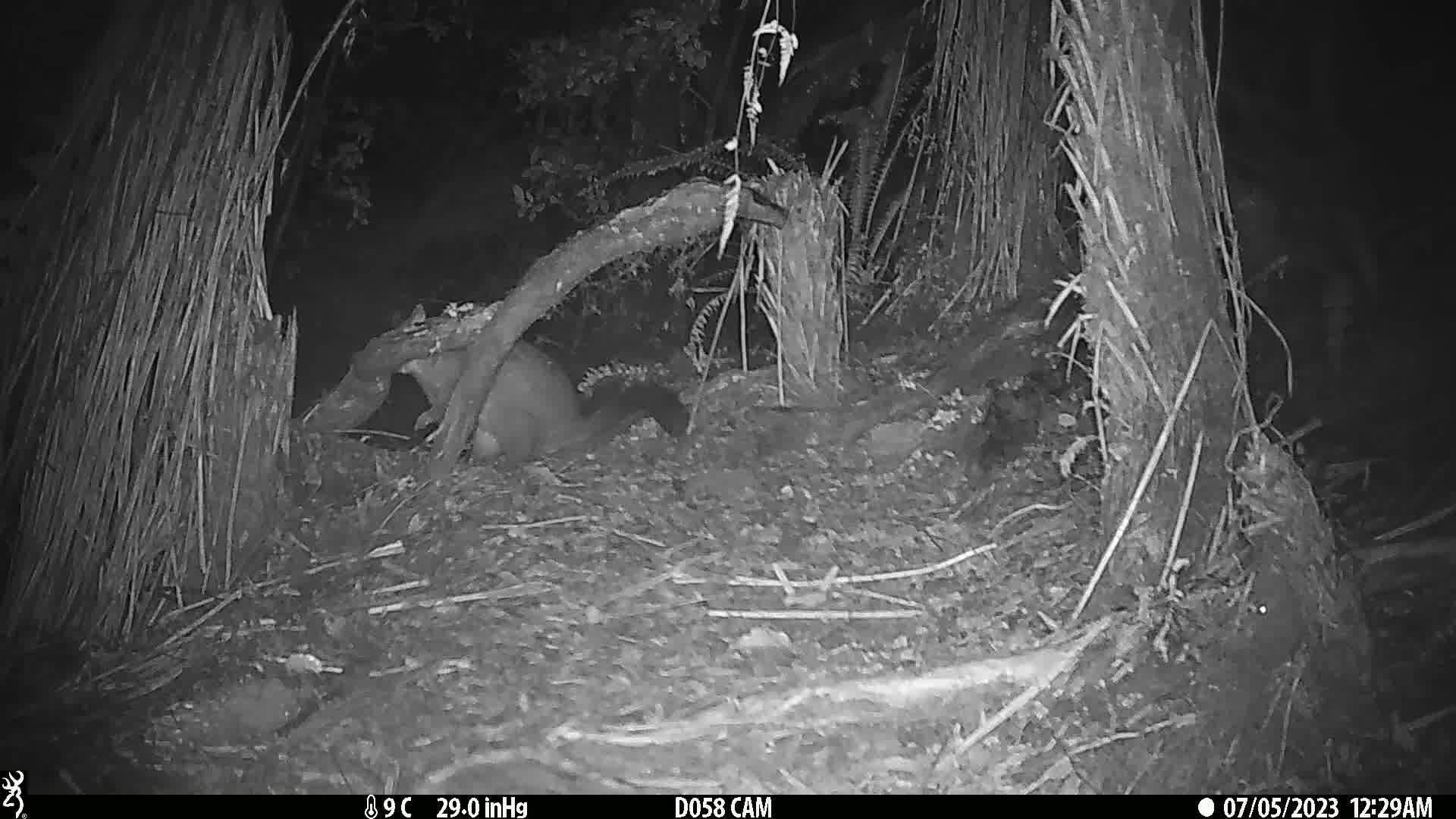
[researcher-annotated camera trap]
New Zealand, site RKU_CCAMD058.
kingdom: Animalia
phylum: Chordata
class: Mammalia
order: Diprotodontia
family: Phalangeridae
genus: Trichosurus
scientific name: Trichosurus vulpecula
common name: common brushtail possum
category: possum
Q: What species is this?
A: Possum (common brushtail possum) (Trichosurus vulpecula).